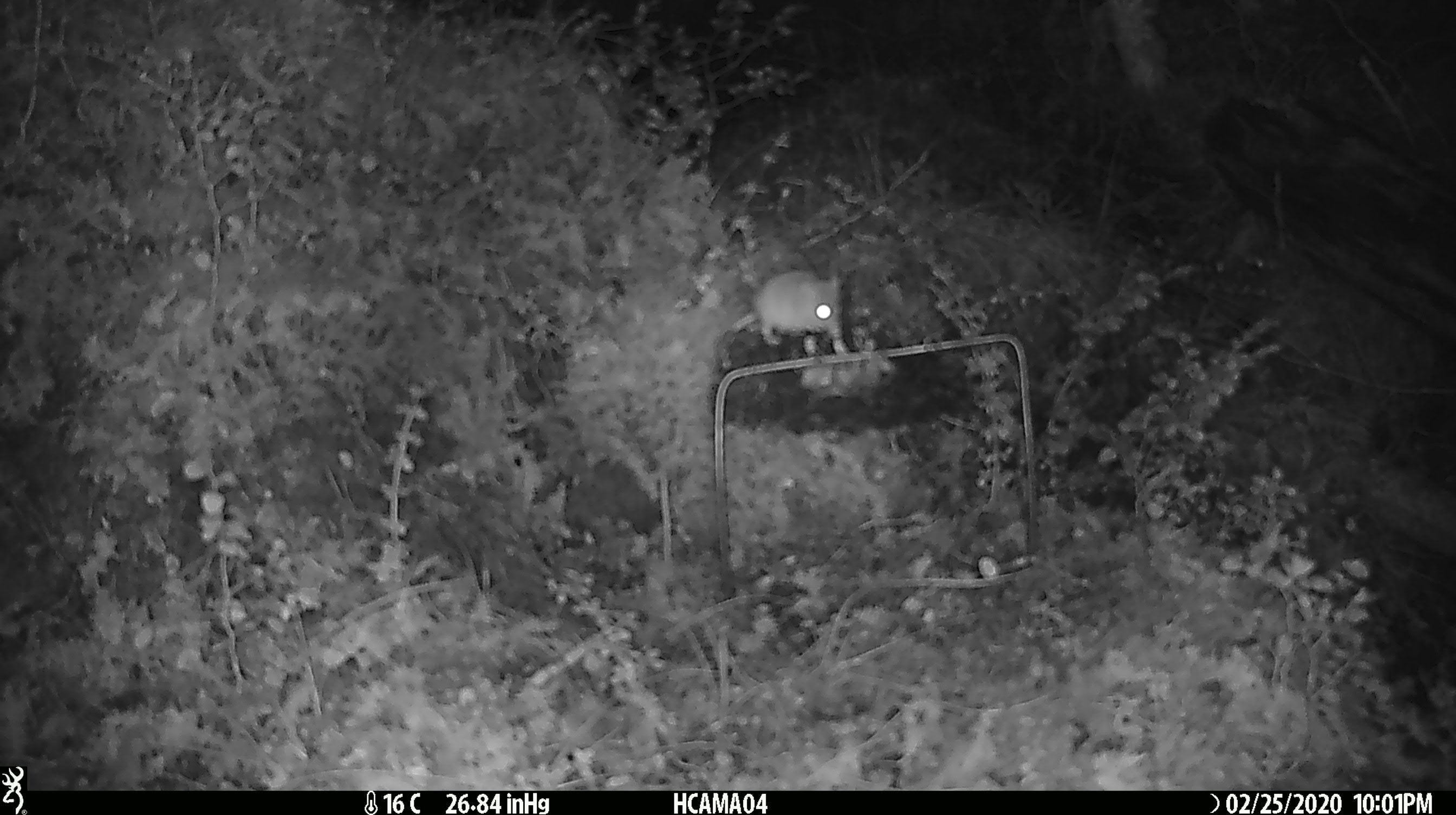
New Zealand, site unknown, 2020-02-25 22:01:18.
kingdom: Animalia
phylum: Chordata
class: Mammalia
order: Rodentia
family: Muridae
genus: Mus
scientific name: Mus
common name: mouse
Mouse (Mus).